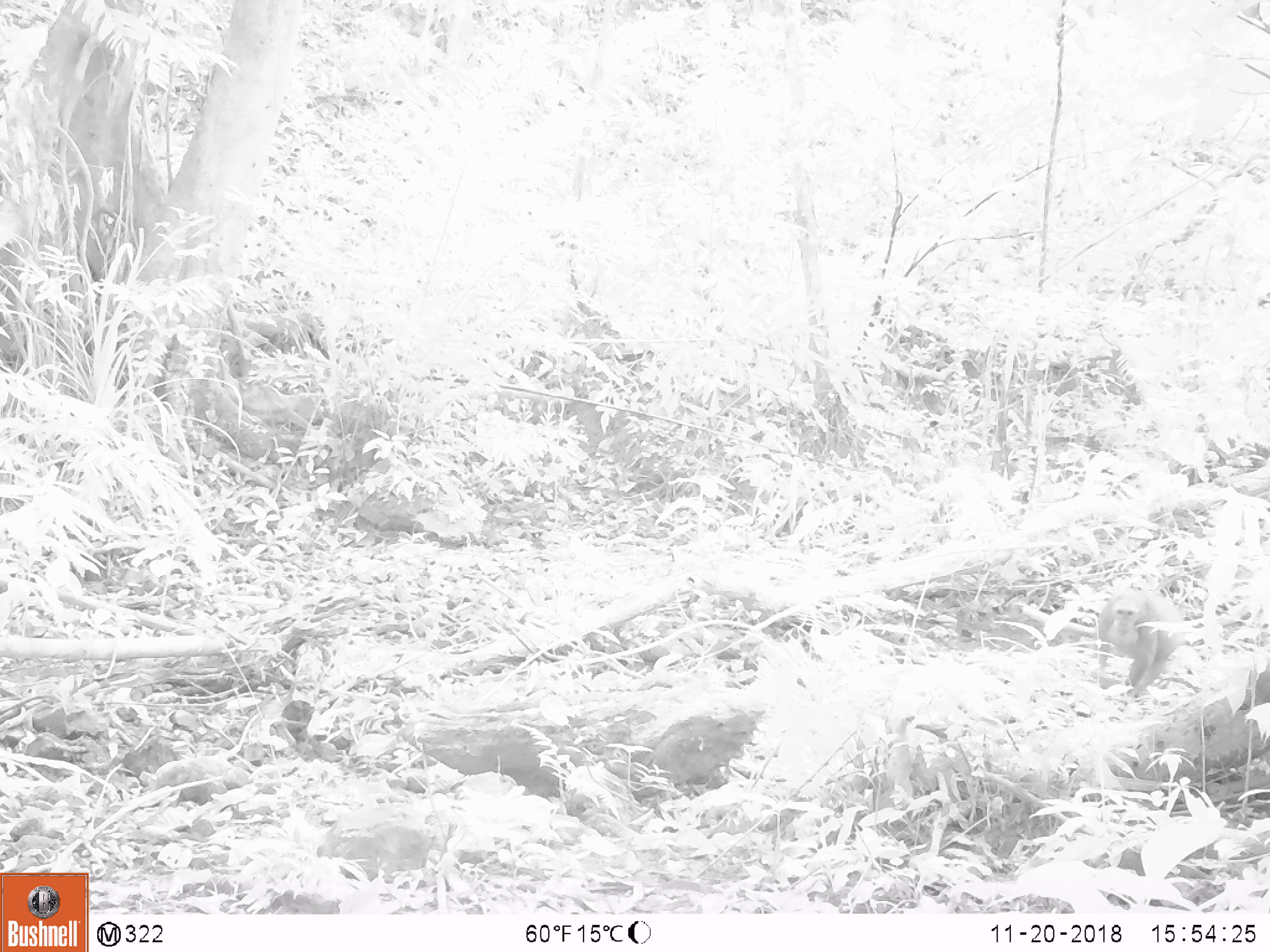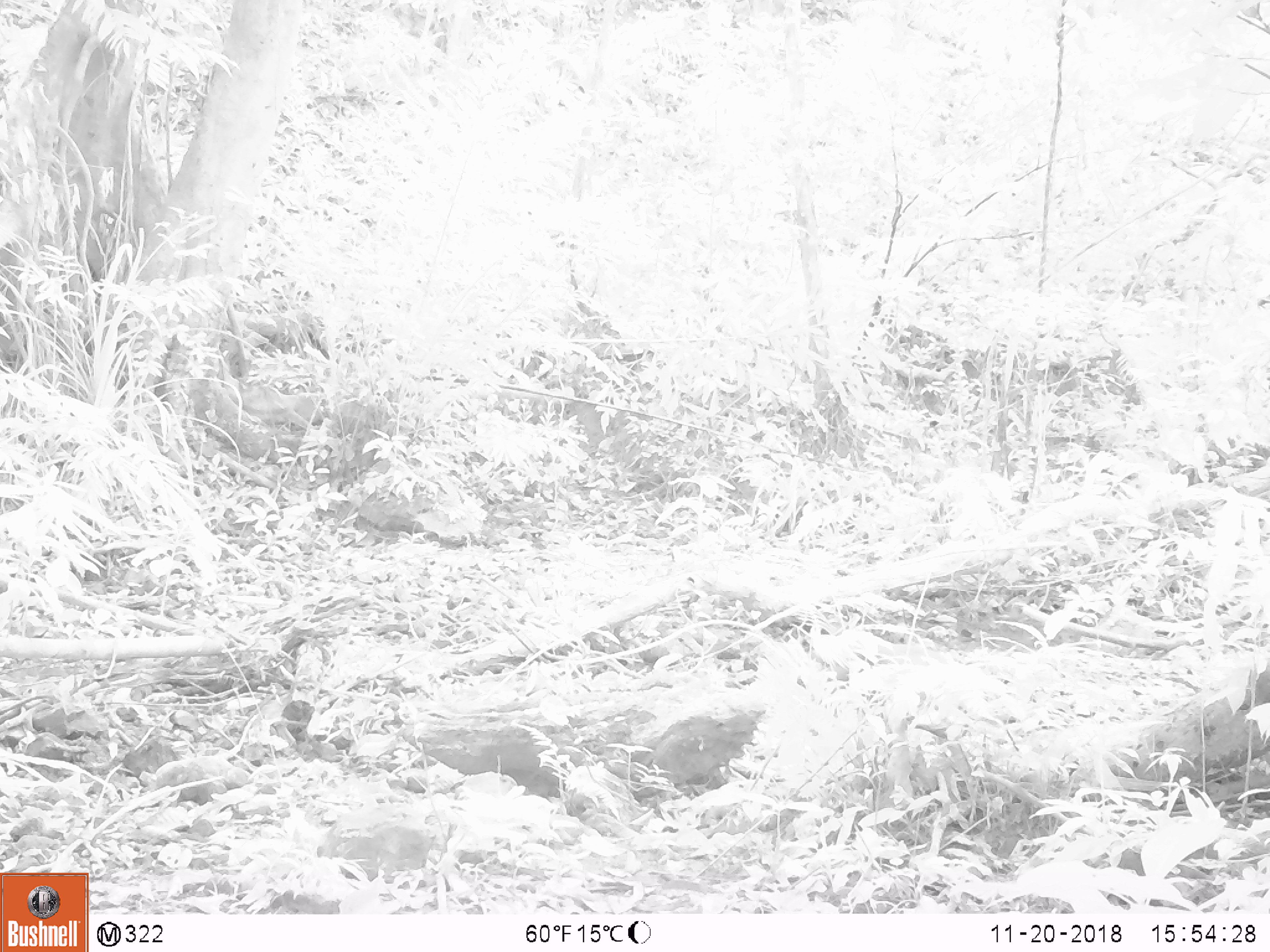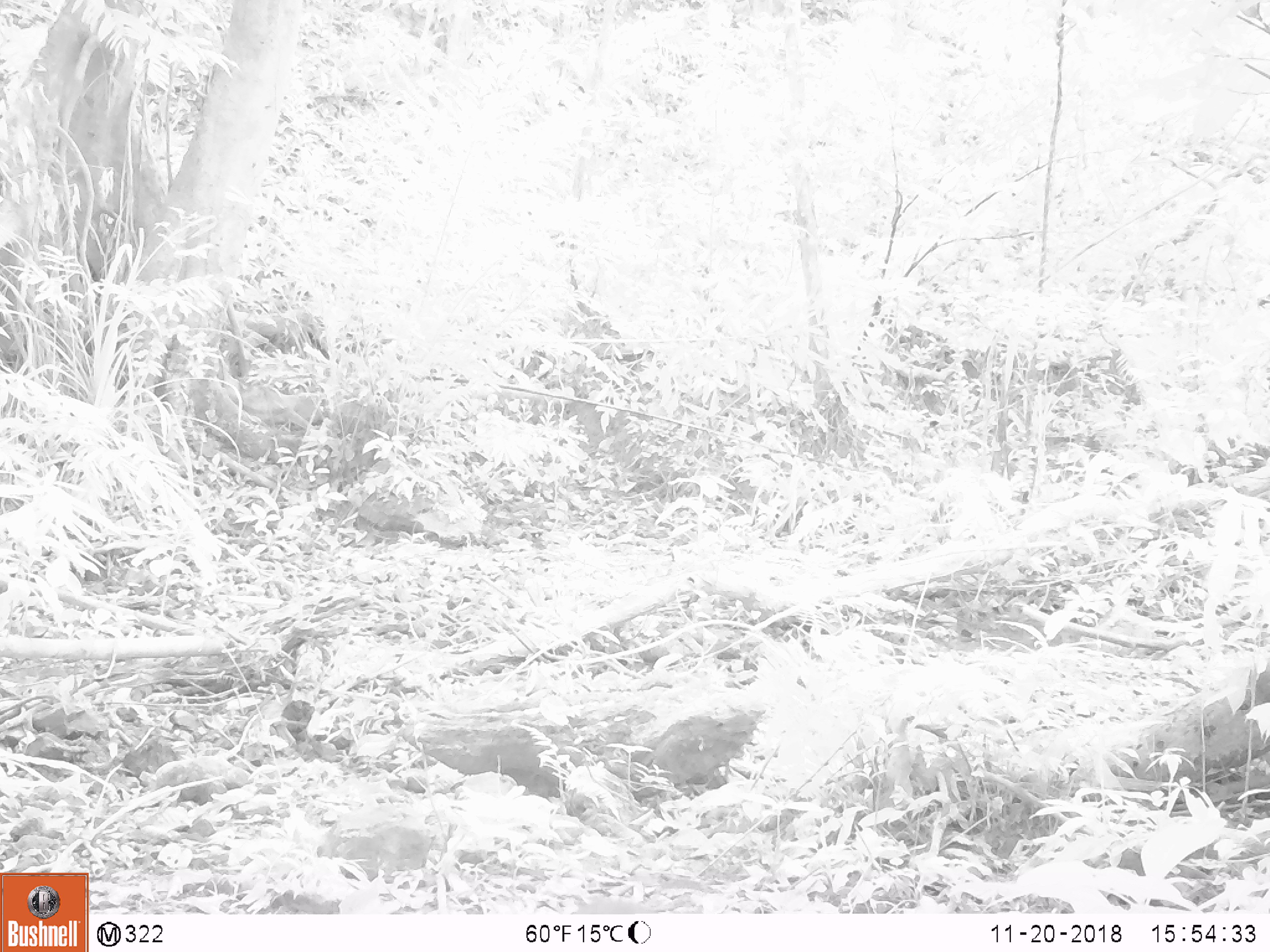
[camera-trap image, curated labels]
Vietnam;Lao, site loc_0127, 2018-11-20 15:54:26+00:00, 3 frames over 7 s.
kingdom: Animalia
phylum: Chordata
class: Mammalia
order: Primates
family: Cercopithecidae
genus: Macaca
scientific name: Macaca nemestrina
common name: pig-tailed macaque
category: pig tailed macaque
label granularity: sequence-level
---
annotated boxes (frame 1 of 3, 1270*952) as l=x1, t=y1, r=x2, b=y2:
pig tailed macaque: l=1090, t=589, r=1189, b=693